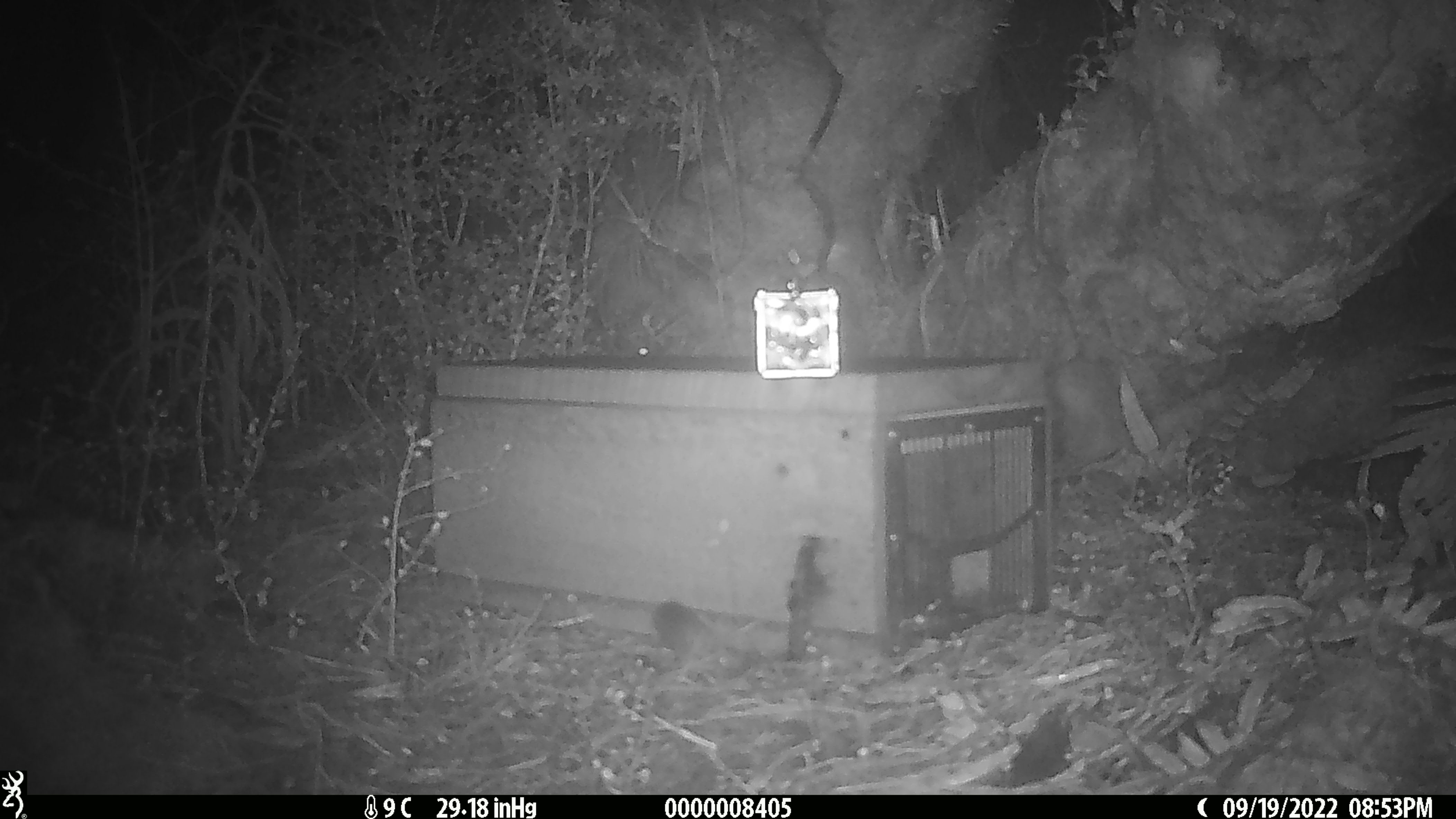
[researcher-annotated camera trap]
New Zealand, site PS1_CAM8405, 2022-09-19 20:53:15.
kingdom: Animalia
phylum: Chordata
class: Mammalia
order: Rodentia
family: Muridae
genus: Mus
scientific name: Mus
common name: mouse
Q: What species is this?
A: Mouse (Mus).